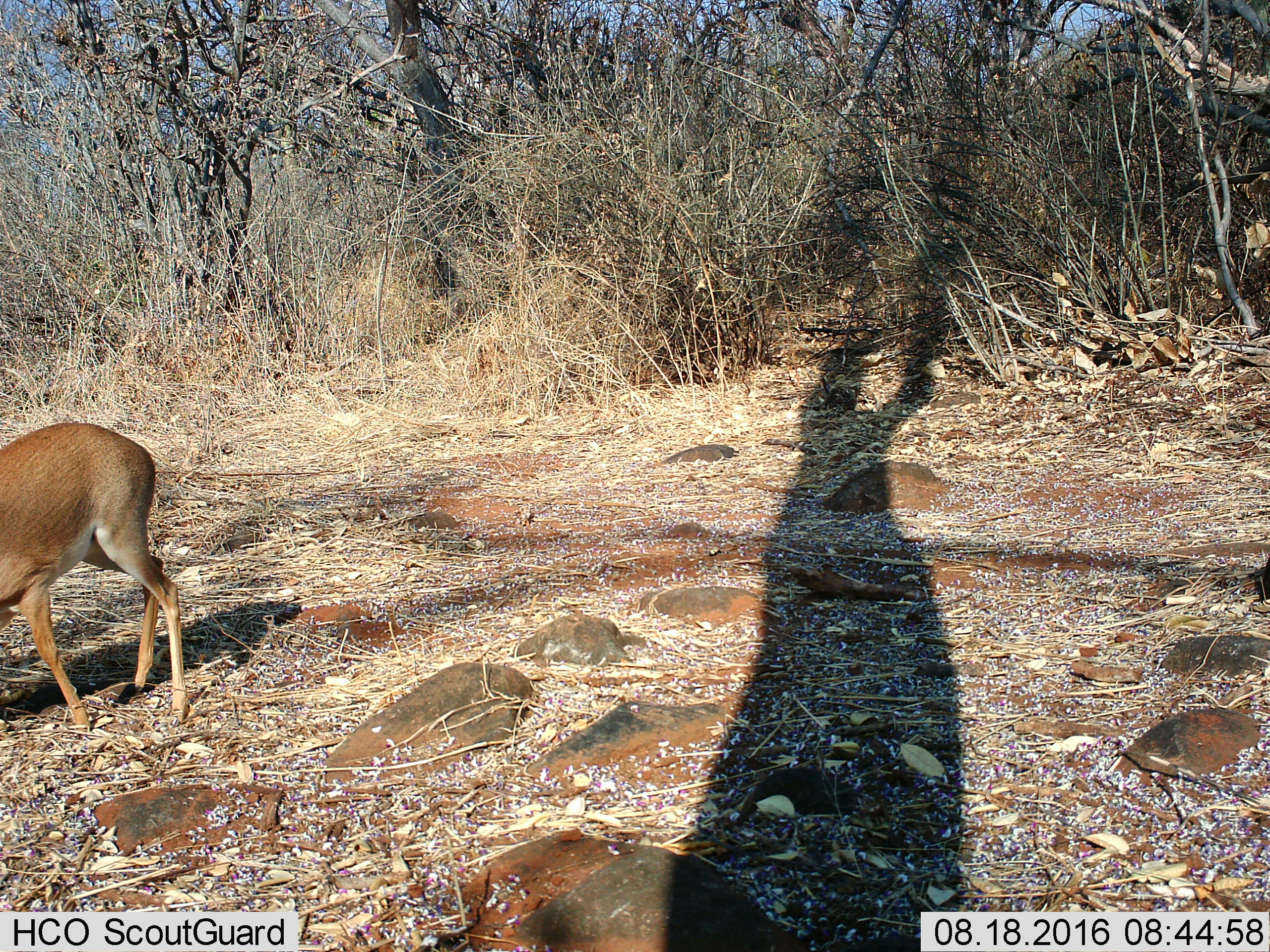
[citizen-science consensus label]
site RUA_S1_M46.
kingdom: Animalia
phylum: Chordata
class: Mammalia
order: Artiodactyla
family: Bovidae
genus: Madoqua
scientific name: Madoqua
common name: dik-dik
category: dikdik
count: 1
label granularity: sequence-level